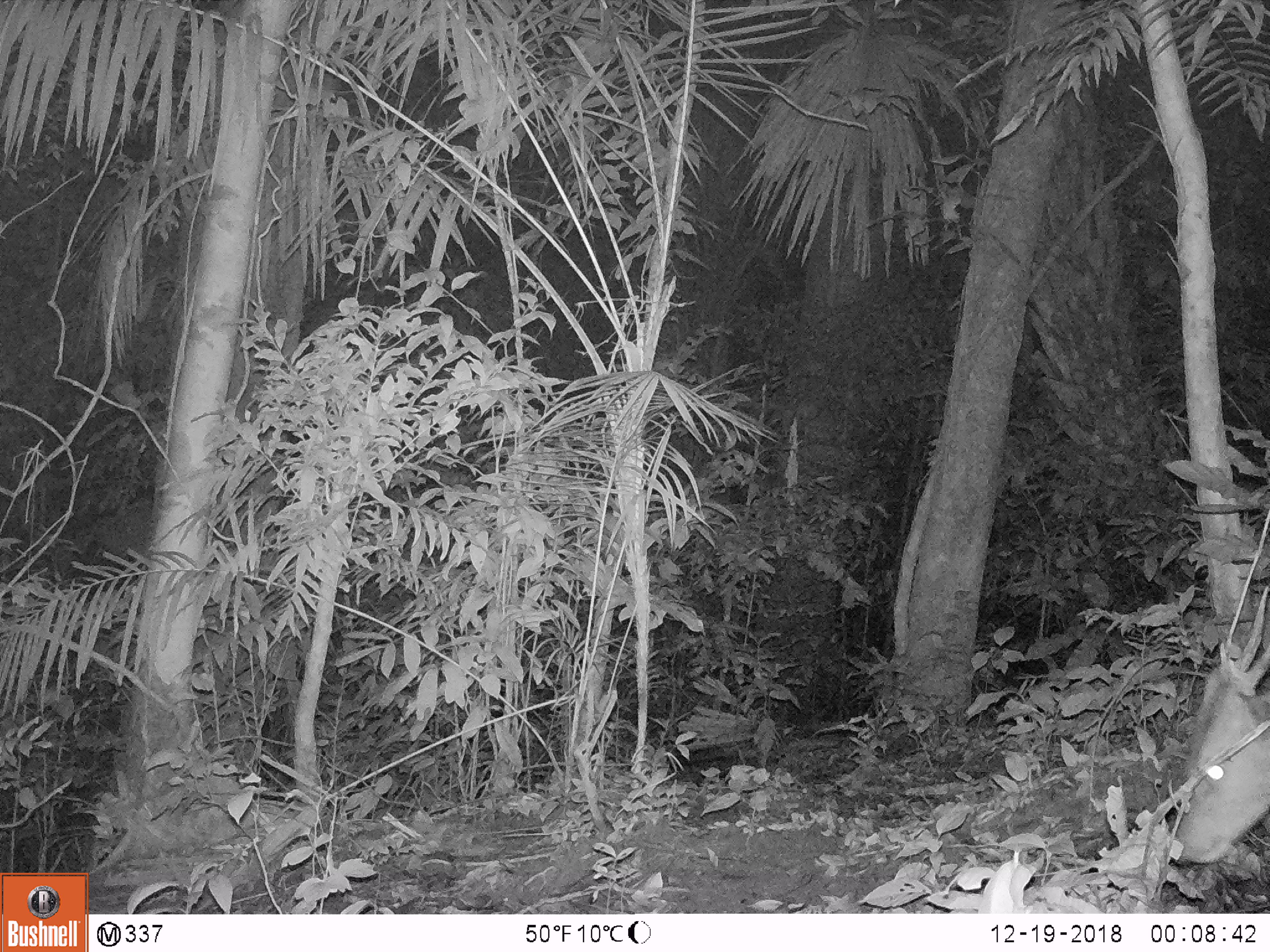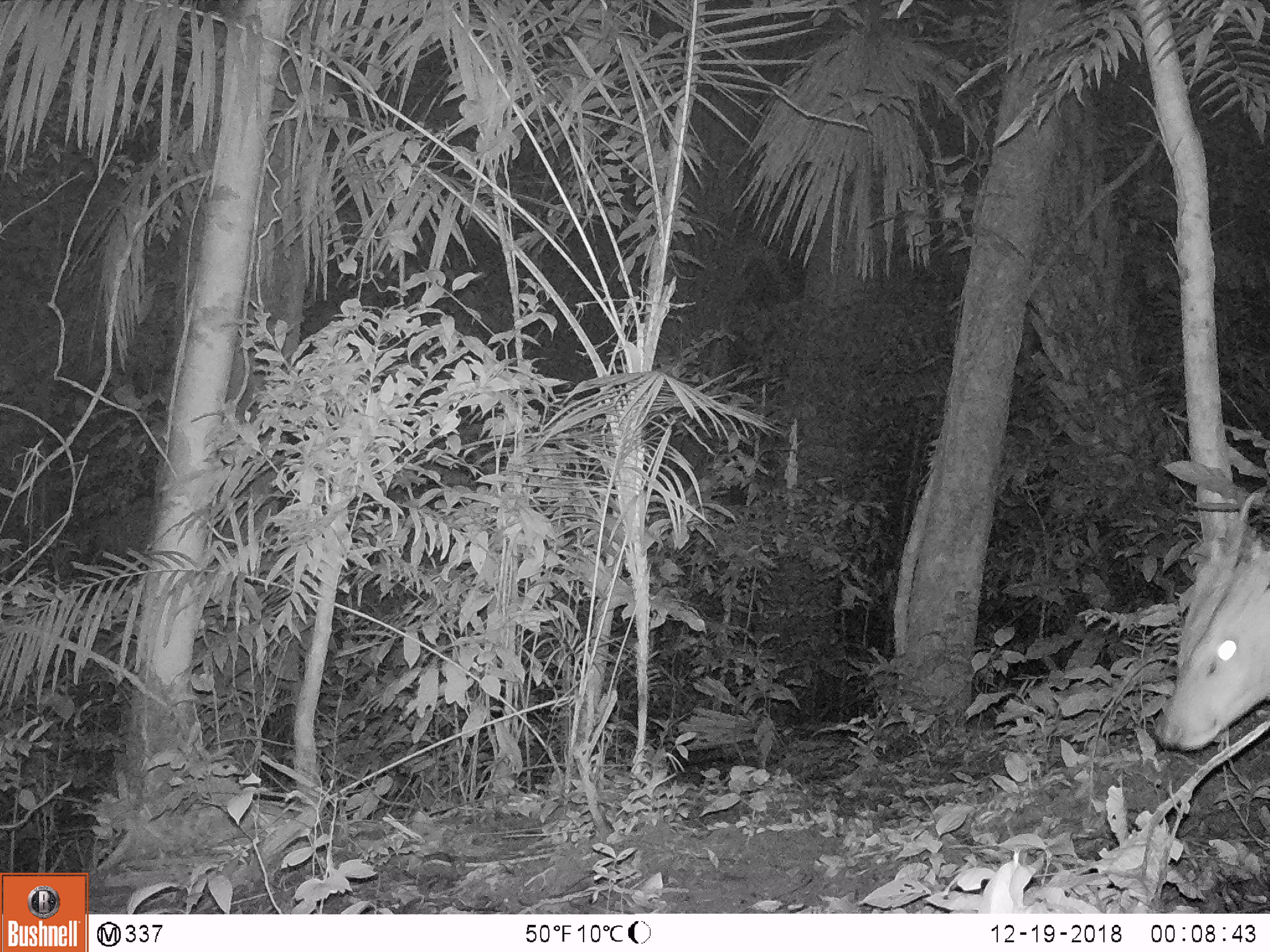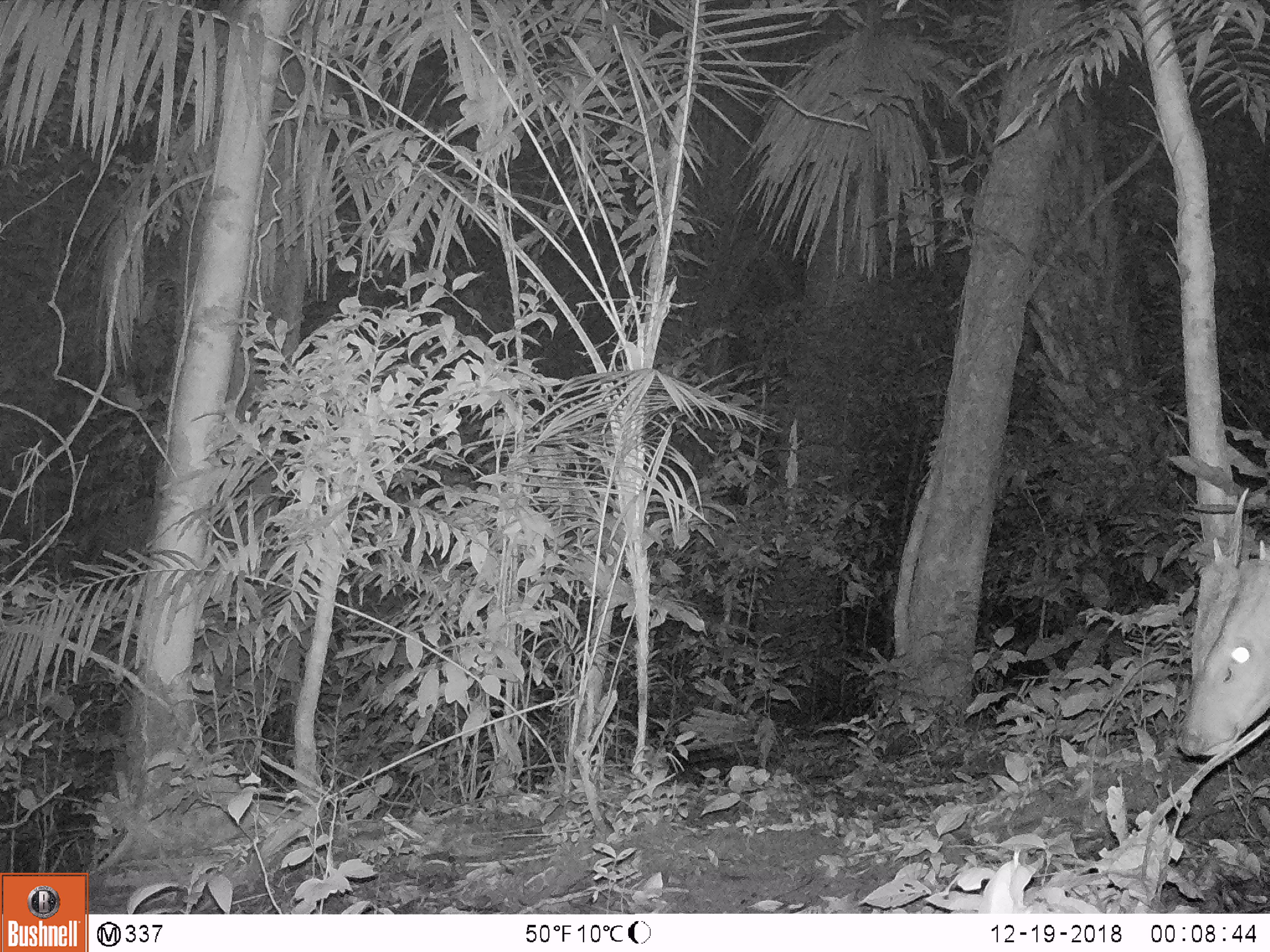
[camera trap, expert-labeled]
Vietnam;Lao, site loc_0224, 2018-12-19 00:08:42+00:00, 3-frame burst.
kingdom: Animalia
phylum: Chordata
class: Mammalia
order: Artiodactyla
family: Cervidae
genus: Muntiacus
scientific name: Muntiacus vuquangensis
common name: large-antlered muntjac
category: large antlered muntjac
Large antlered muntjac (large-antlered muntjac) (Muntiacus vuquangensis). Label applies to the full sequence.